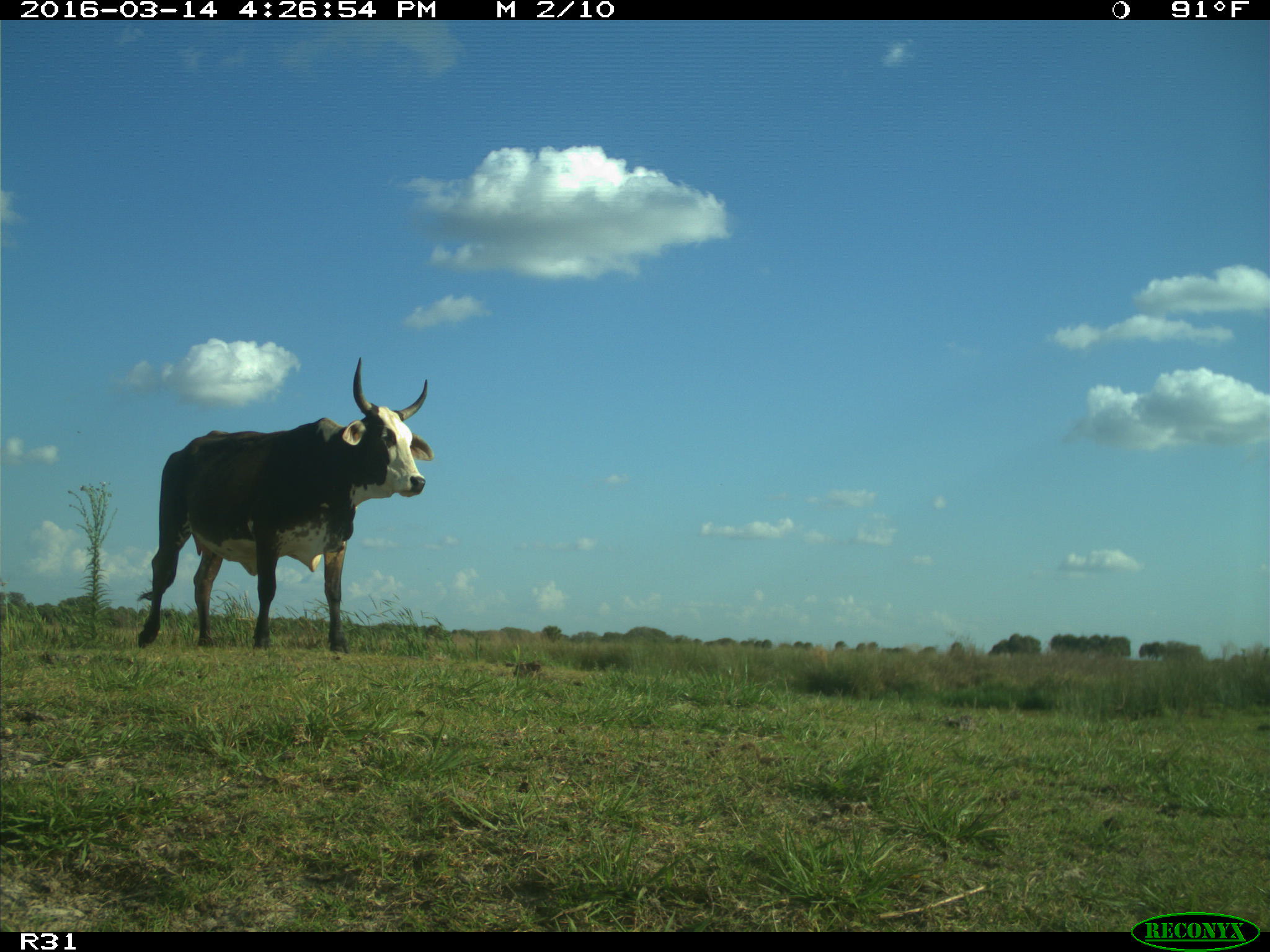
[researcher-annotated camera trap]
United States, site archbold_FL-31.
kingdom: Animalia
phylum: Chordata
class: Mammalia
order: Artiodactyla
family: Bovidae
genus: Bos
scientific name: Bos taurus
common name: domestic cow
Bos taurus (domestic cow).